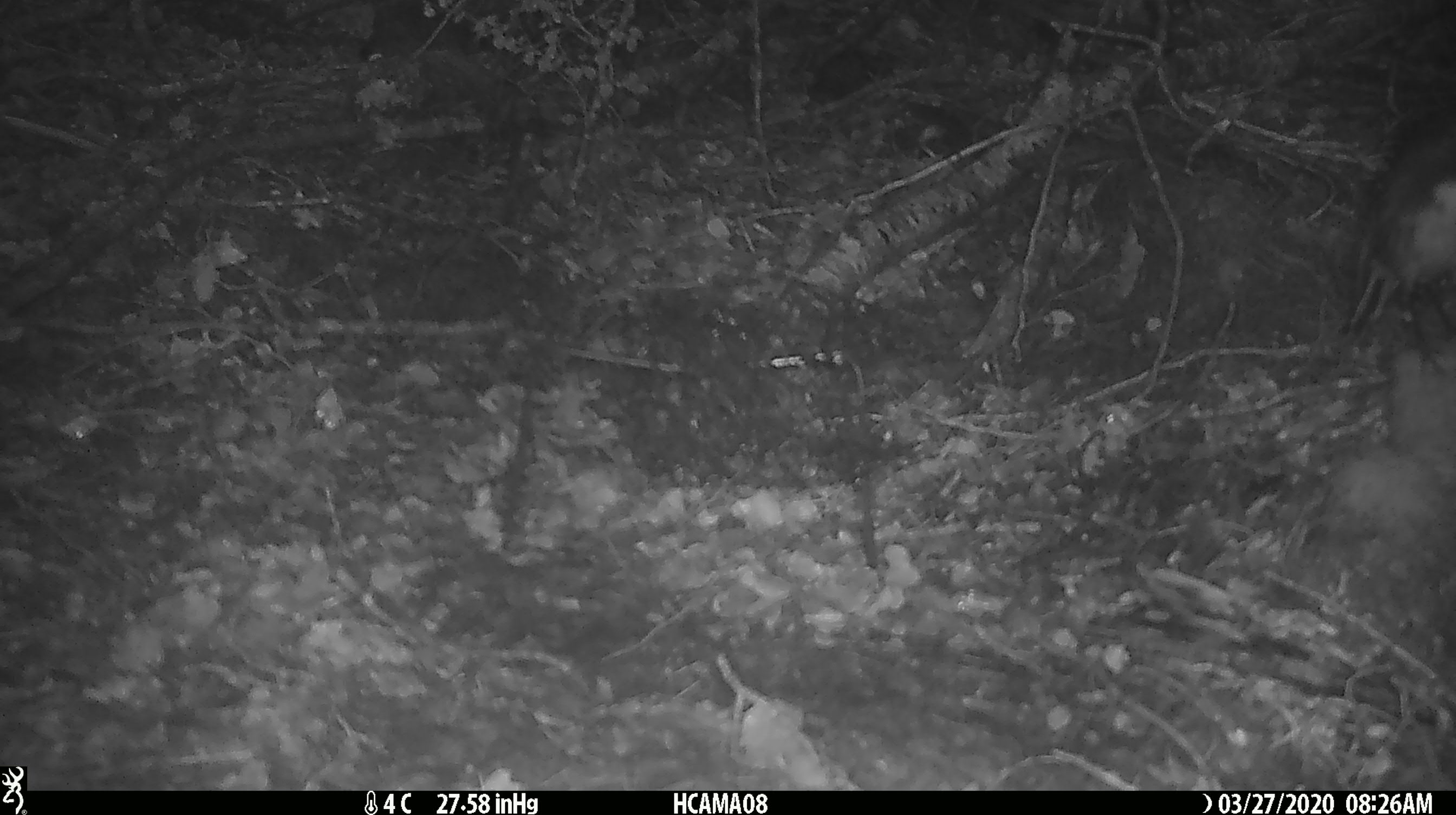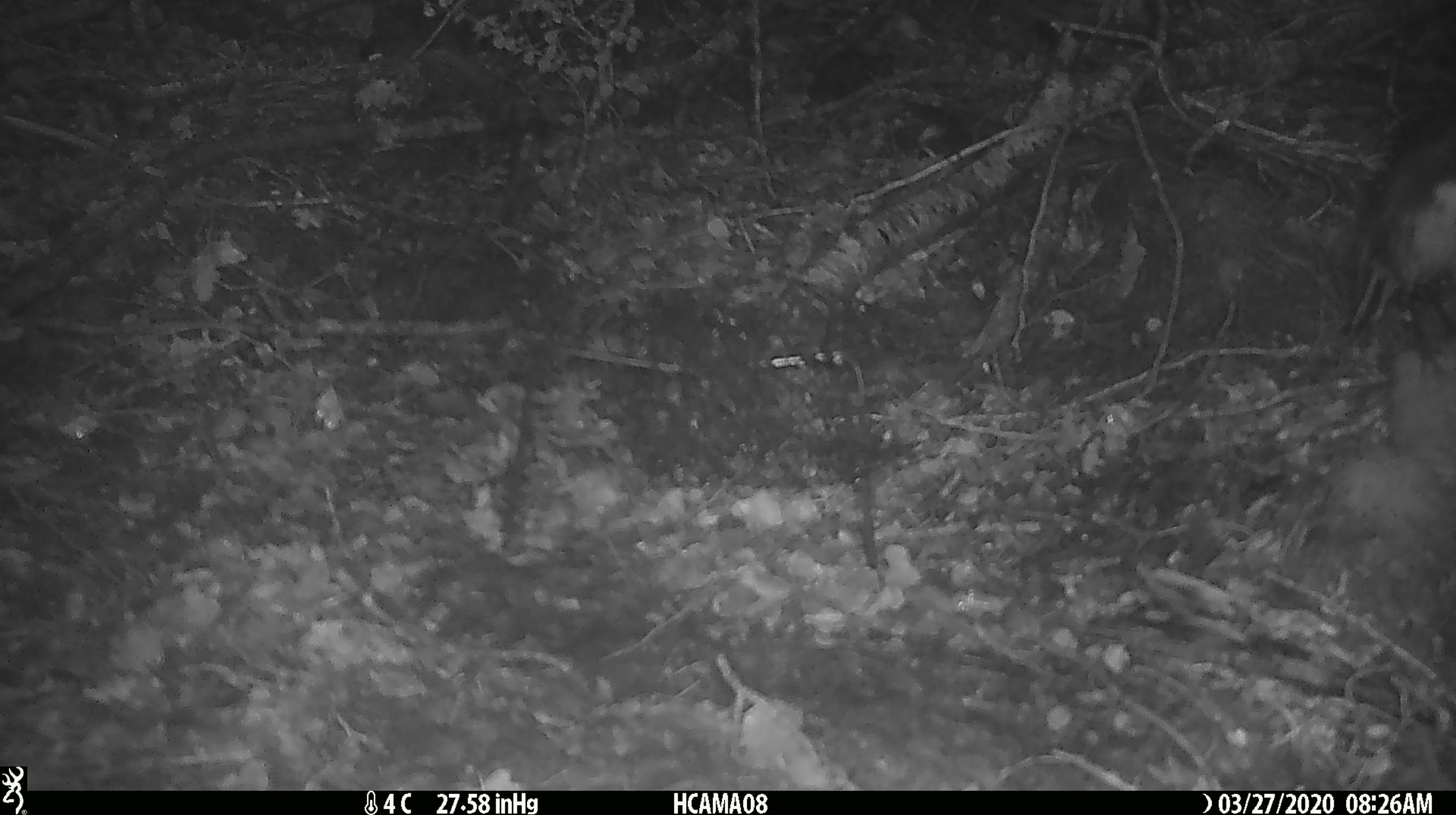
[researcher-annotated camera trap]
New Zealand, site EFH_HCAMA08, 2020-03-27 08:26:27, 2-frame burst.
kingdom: Animalia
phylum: Chordata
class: Aves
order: Passeriformes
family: Petroicidae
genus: Petroica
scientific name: Petroica australis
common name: new zealand robin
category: robin